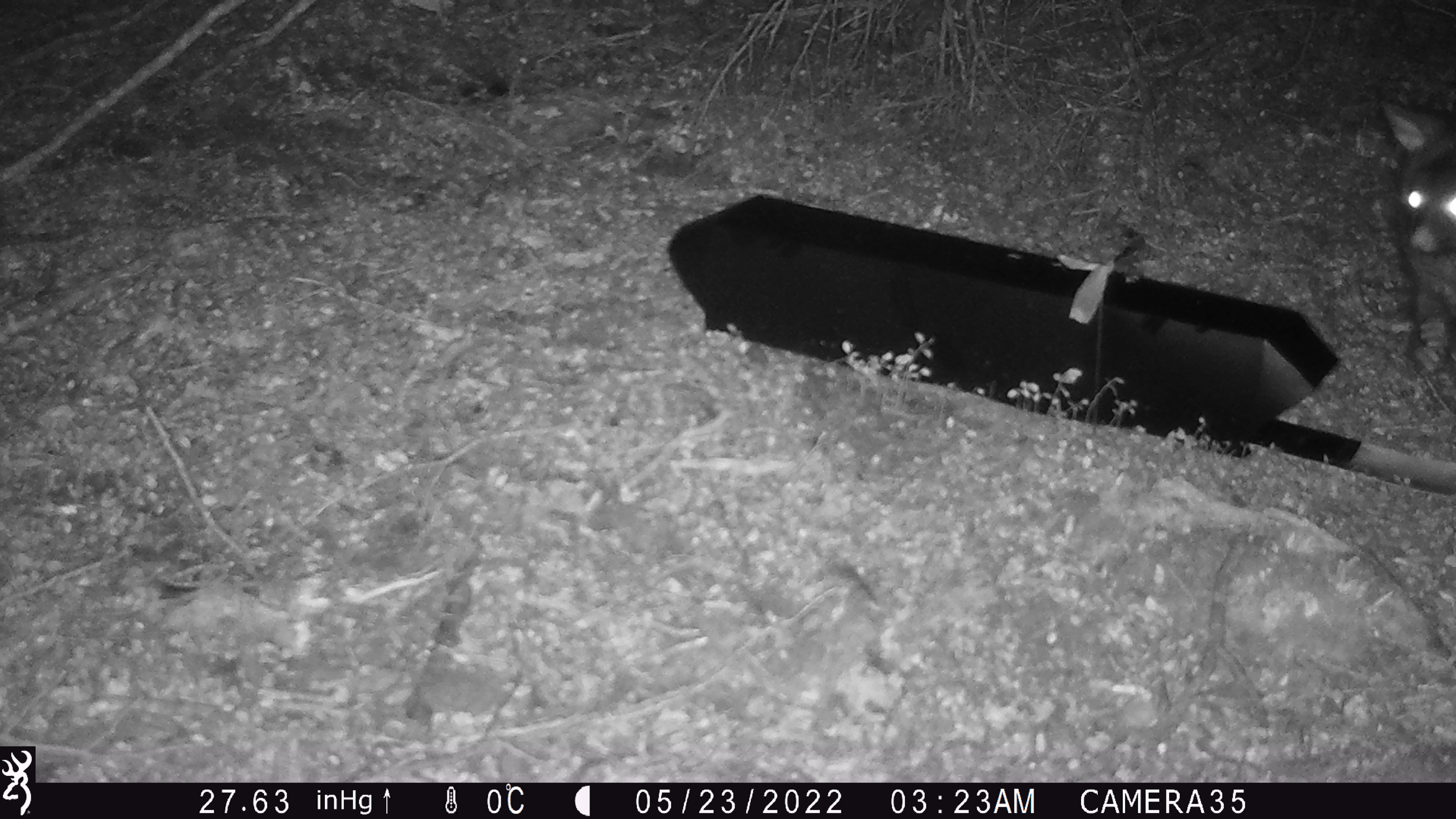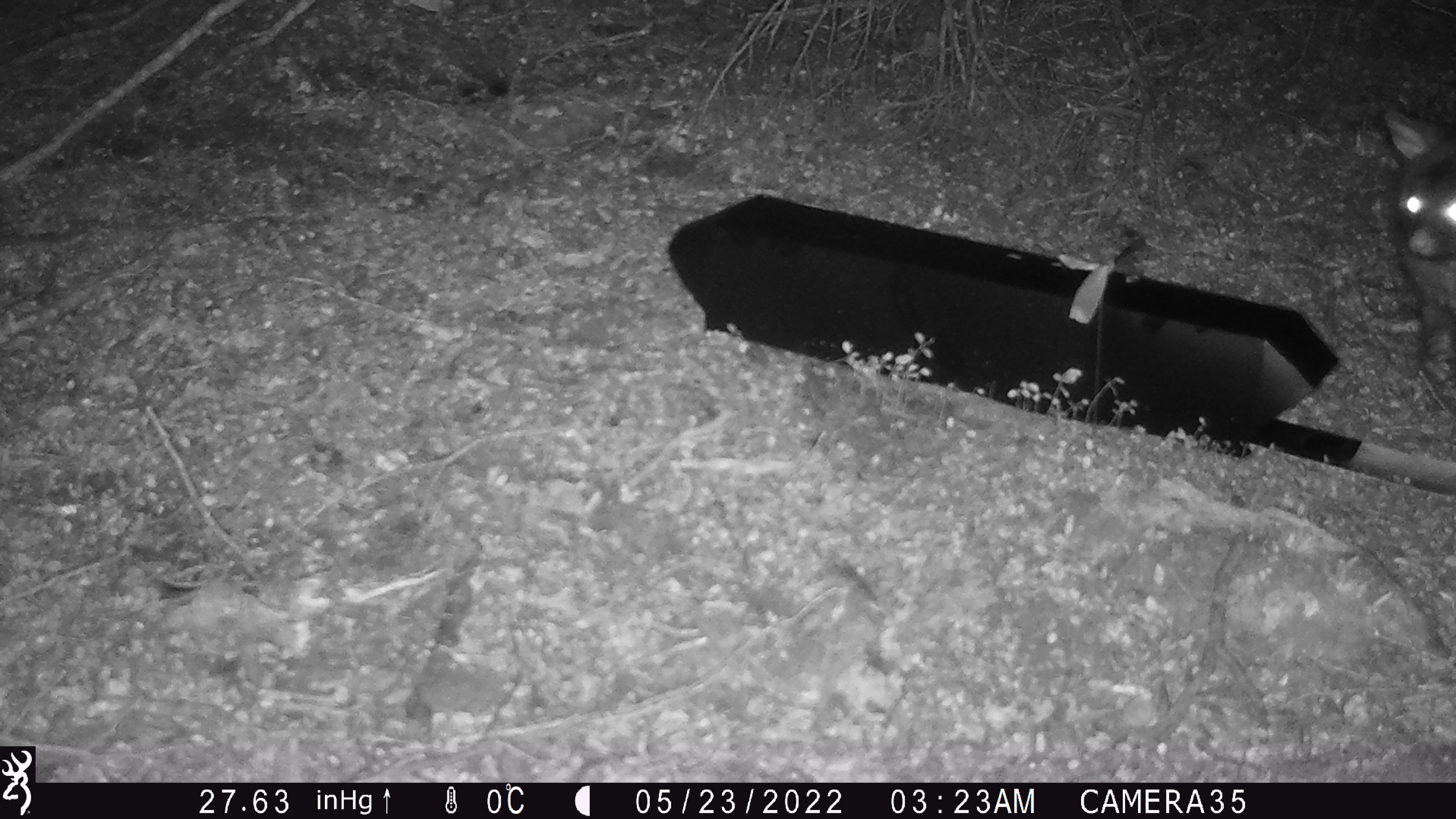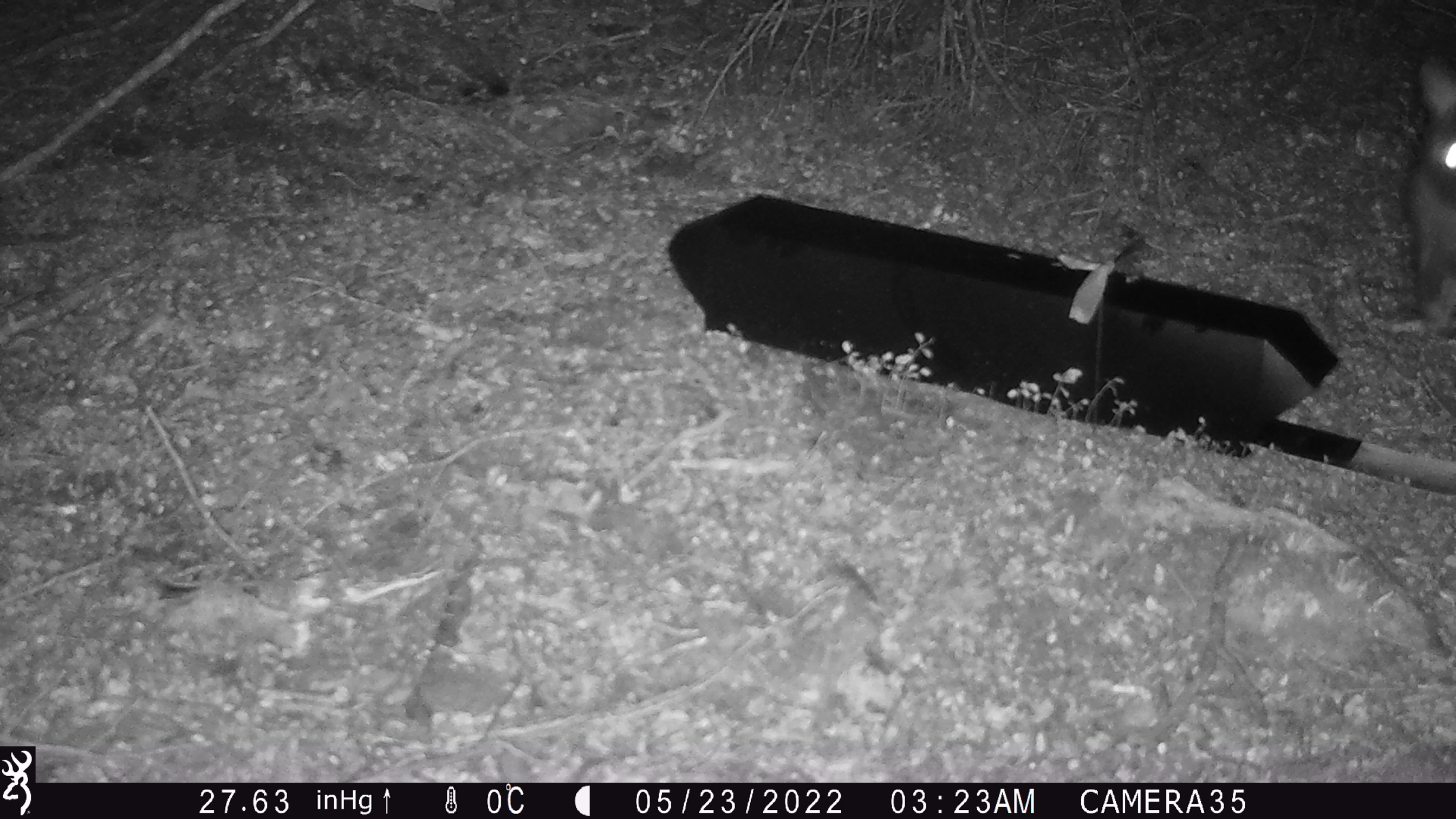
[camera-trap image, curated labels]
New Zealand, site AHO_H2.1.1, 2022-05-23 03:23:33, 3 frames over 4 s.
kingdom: Animalia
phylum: Chordata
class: Mammalia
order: Diprotodontia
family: Phalangeridae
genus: Trichosurus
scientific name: Trichosurus vulpecula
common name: common brushtail possum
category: possum